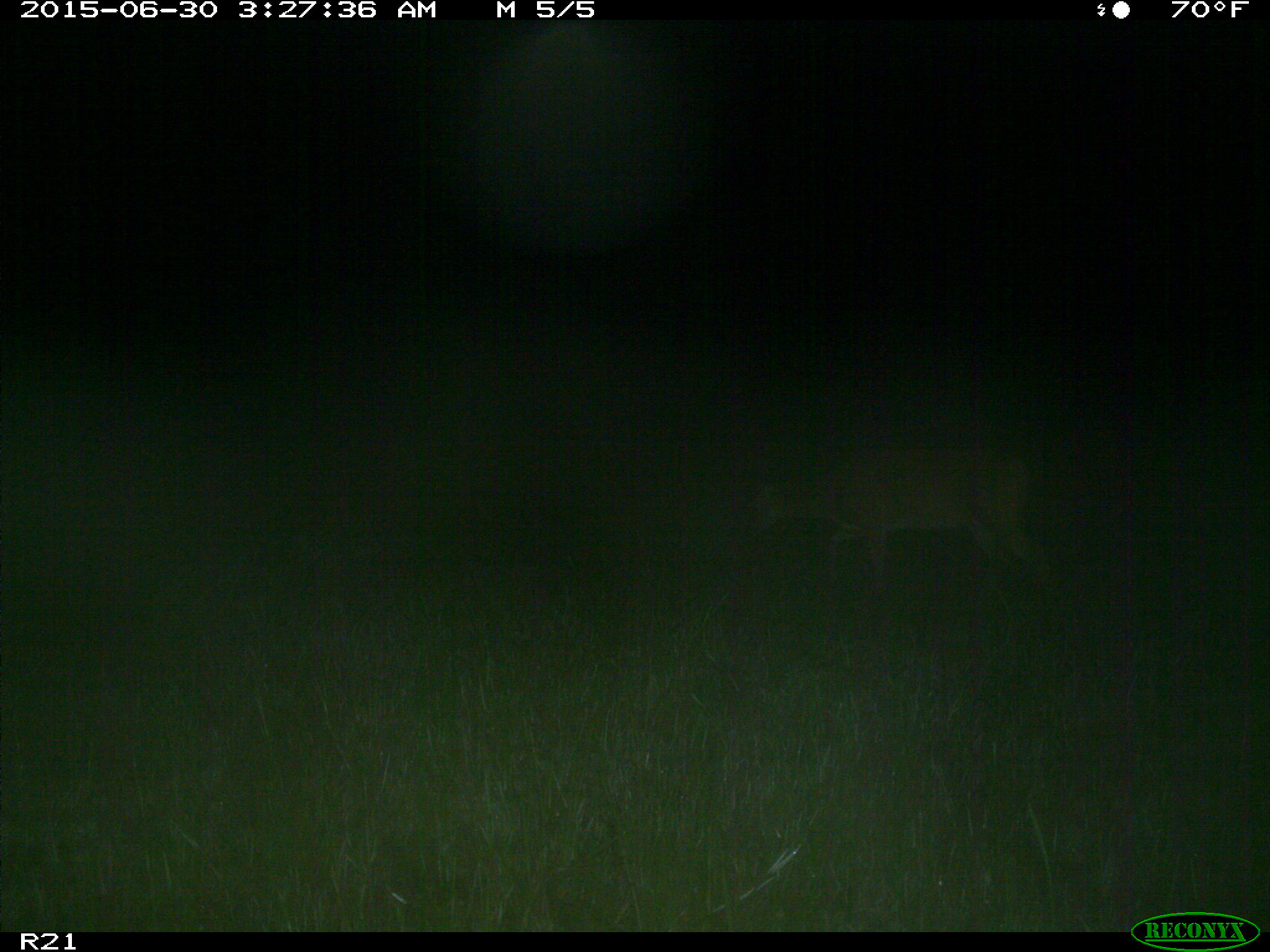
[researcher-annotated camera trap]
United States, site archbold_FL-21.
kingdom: Animalia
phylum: Chordata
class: Mammalia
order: Artiodactyla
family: Cervidae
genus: Odocoileus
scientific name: Odocoileus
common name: deer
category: unidentified deer